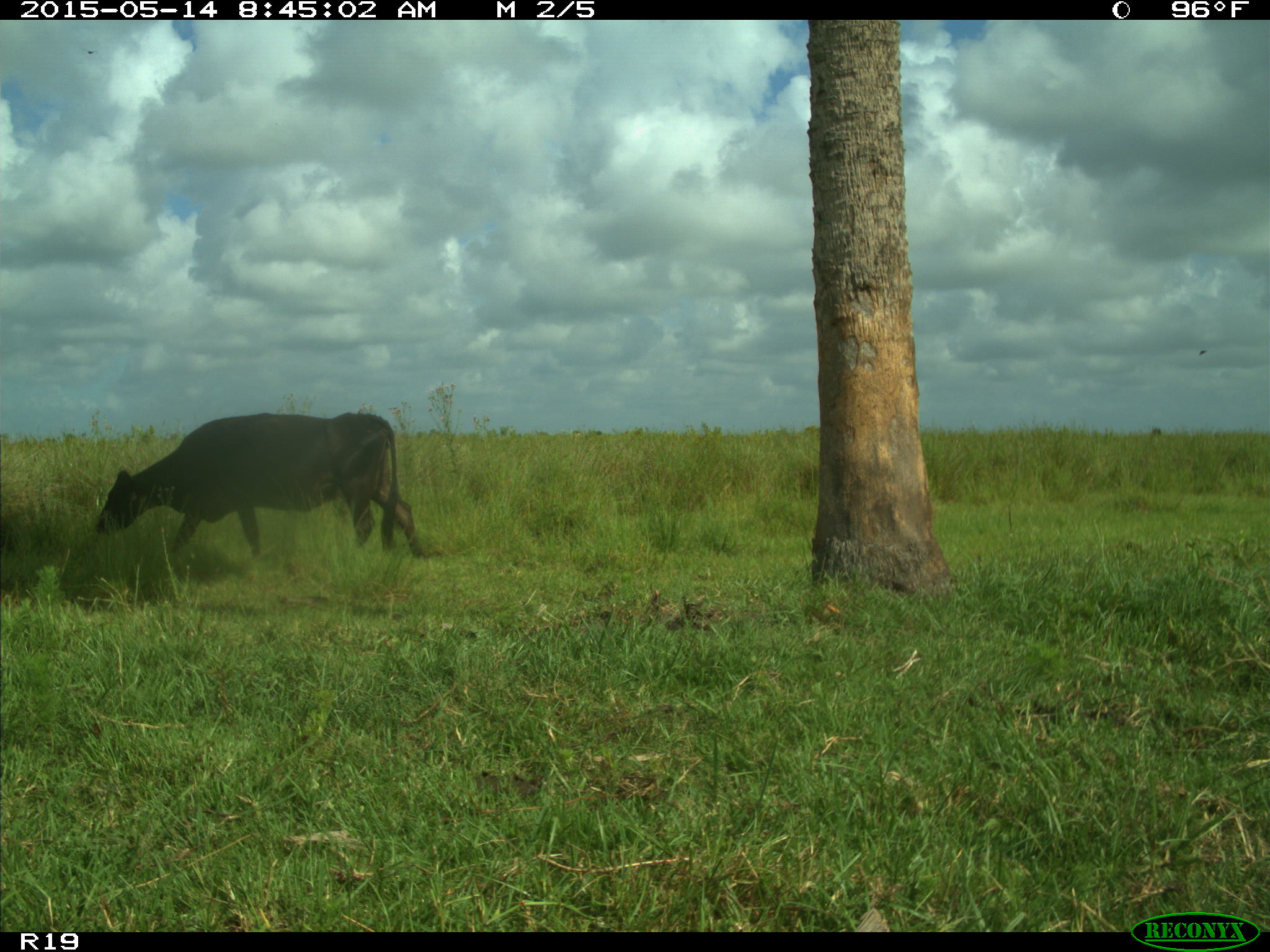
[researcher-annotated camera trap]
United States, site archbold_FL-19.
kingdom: Animalia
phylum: Chordata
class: Mammalia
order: Artiodactyla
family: Bovidae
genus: Bos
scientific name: Bos taurus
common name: domestic cow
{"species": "Bos taurus (domestic cow)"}